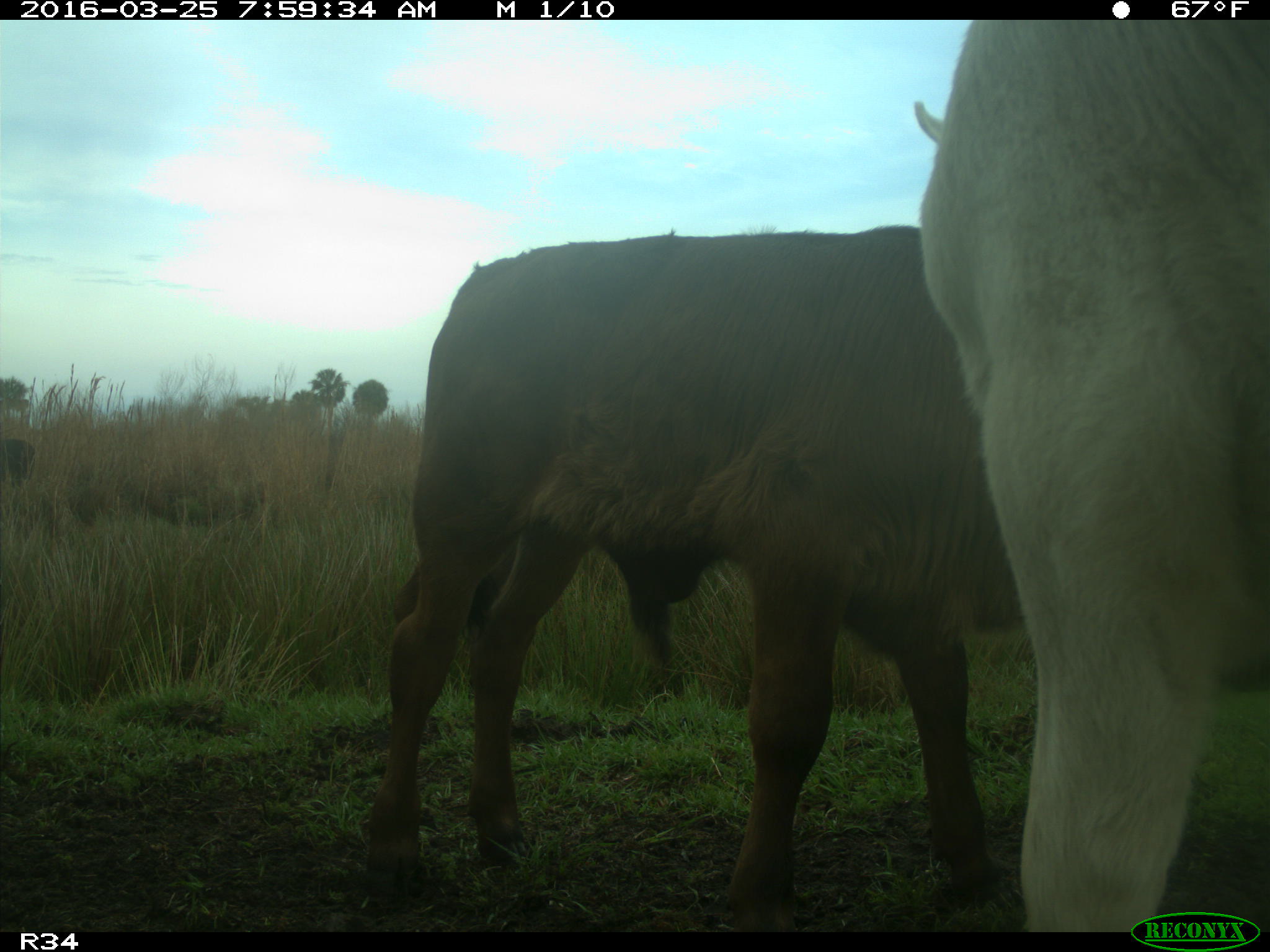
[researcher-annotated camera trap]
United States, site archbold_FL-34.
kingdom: Animalia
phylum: Chordata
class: Mammalia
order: Artiodactyla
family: Bovidae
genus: Bos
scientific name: Bos taurus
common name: domestic cow